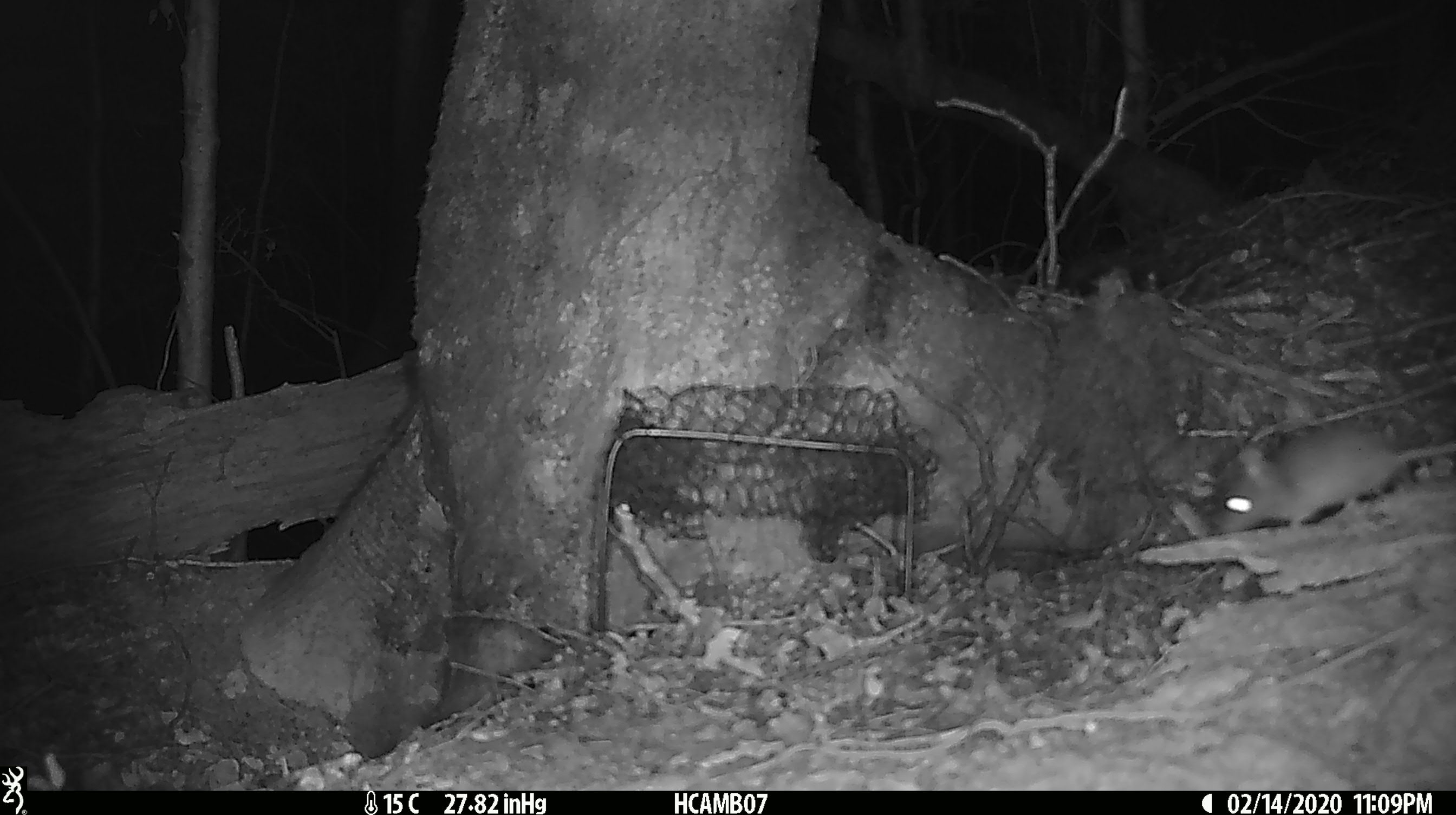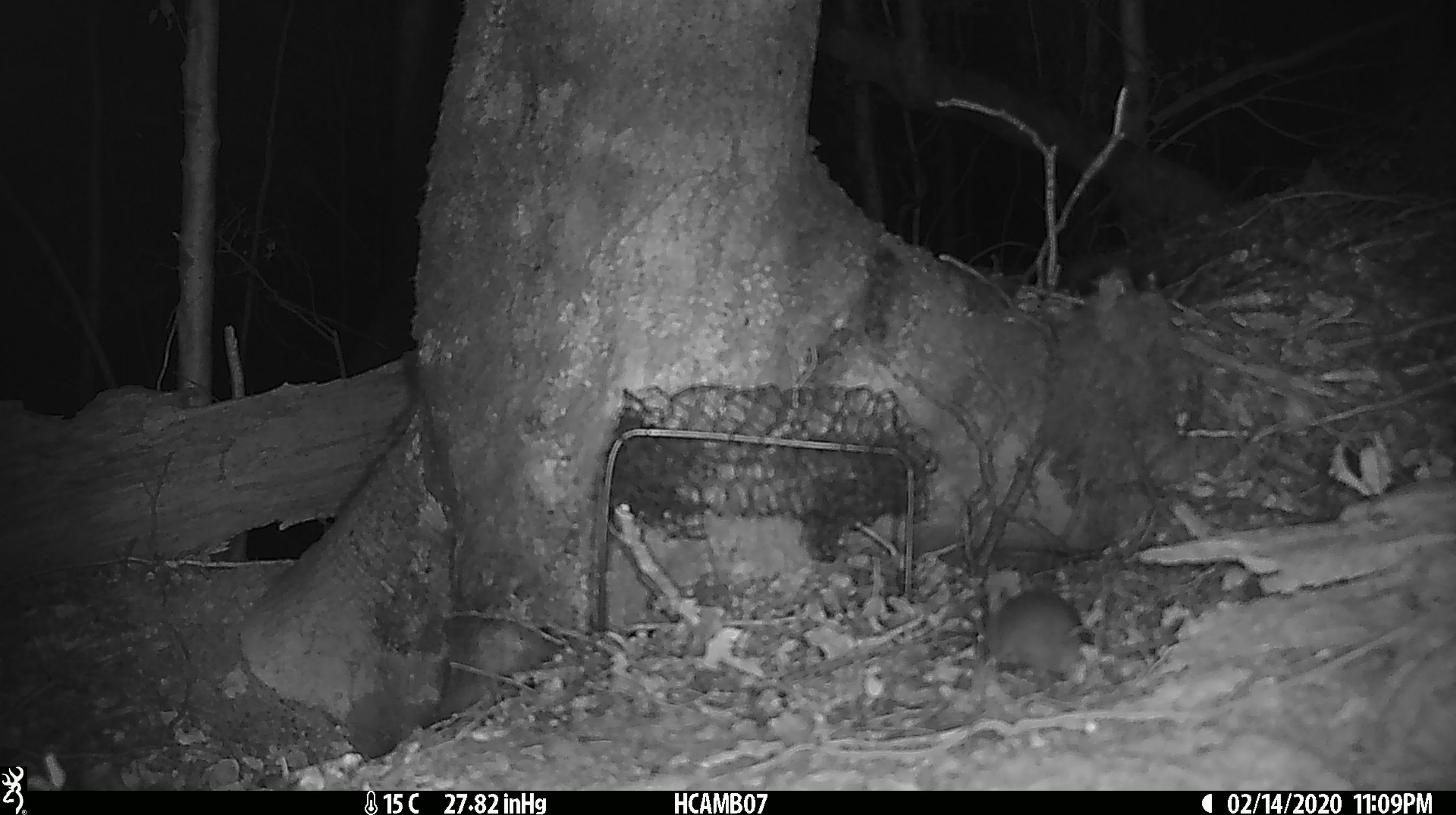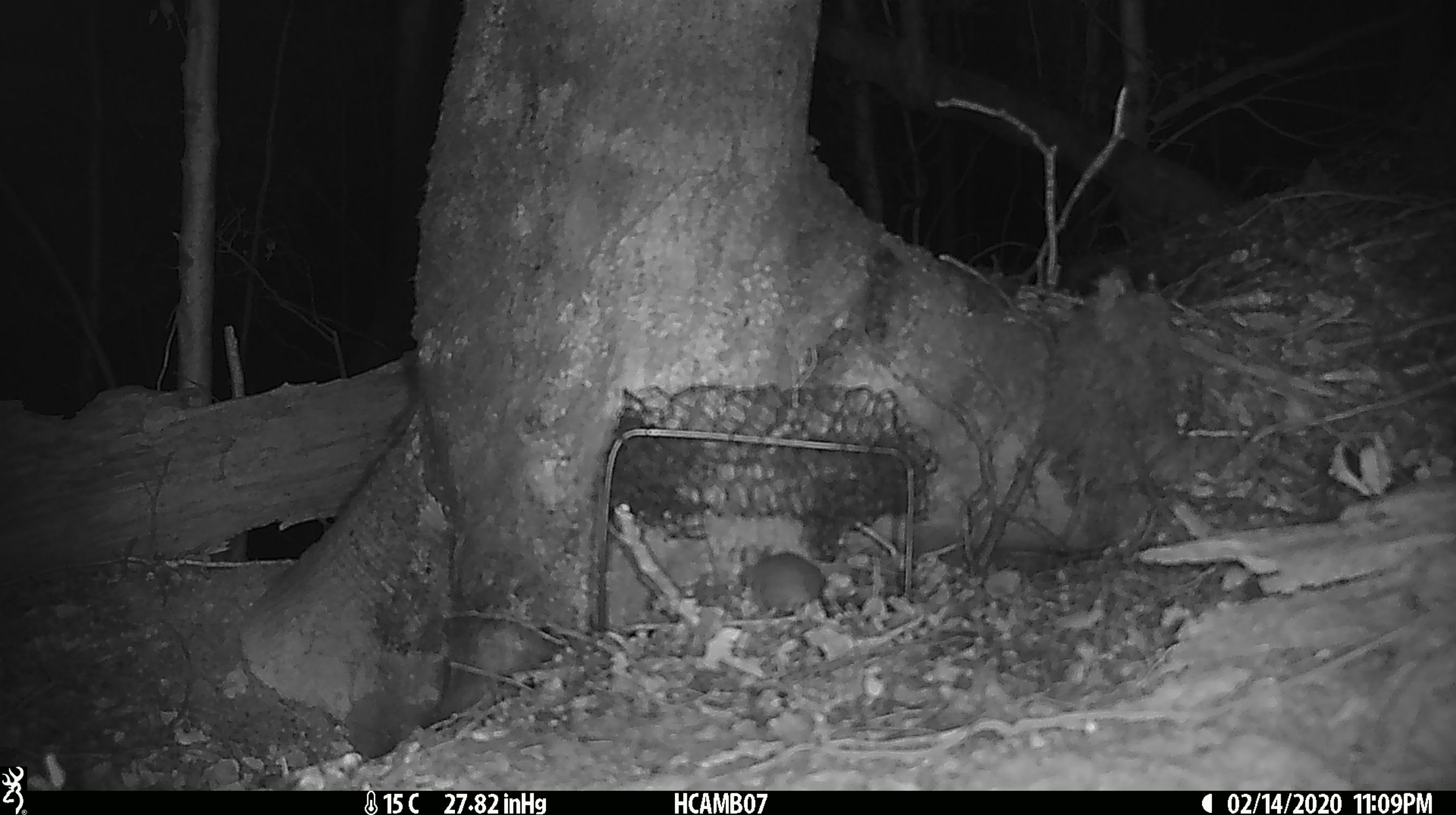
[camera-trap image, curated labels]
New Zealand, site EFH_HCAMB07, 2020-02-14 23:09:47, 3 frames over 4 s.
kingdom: Animalia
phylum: Chordata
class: Mammalia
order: Rodentia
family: Muridae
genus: Mus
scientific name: Mus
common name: mouse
Mouse (Mus).